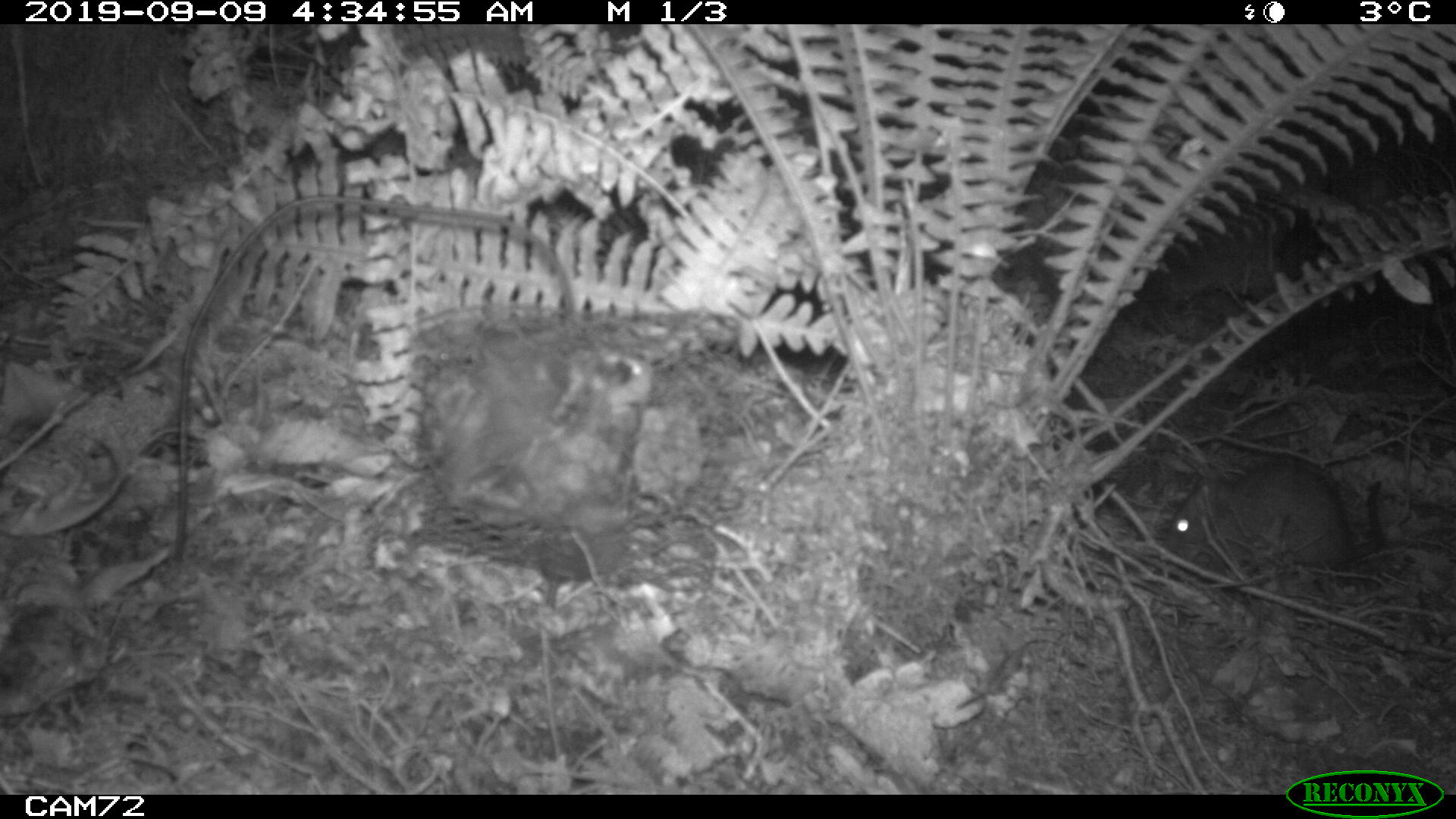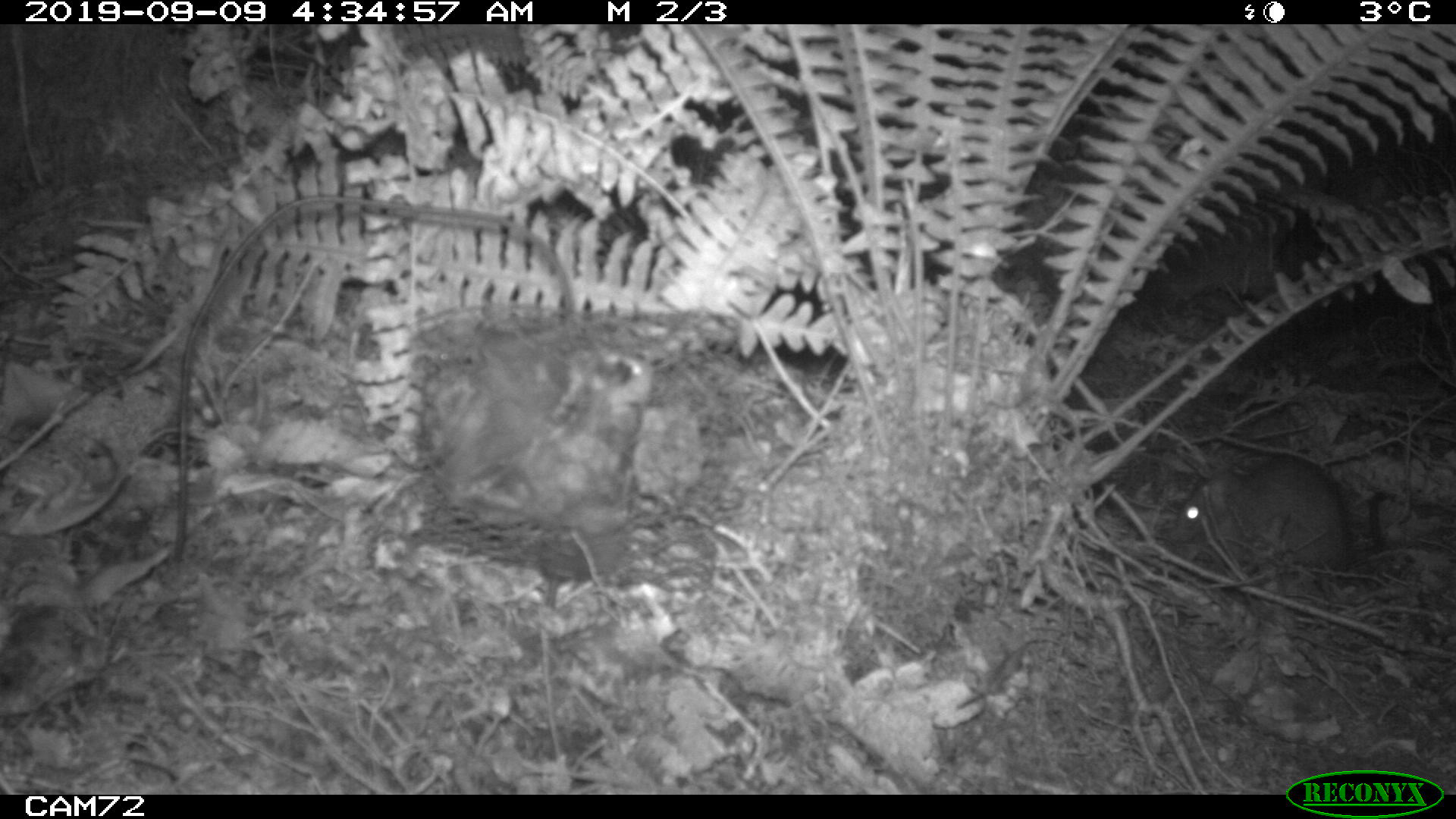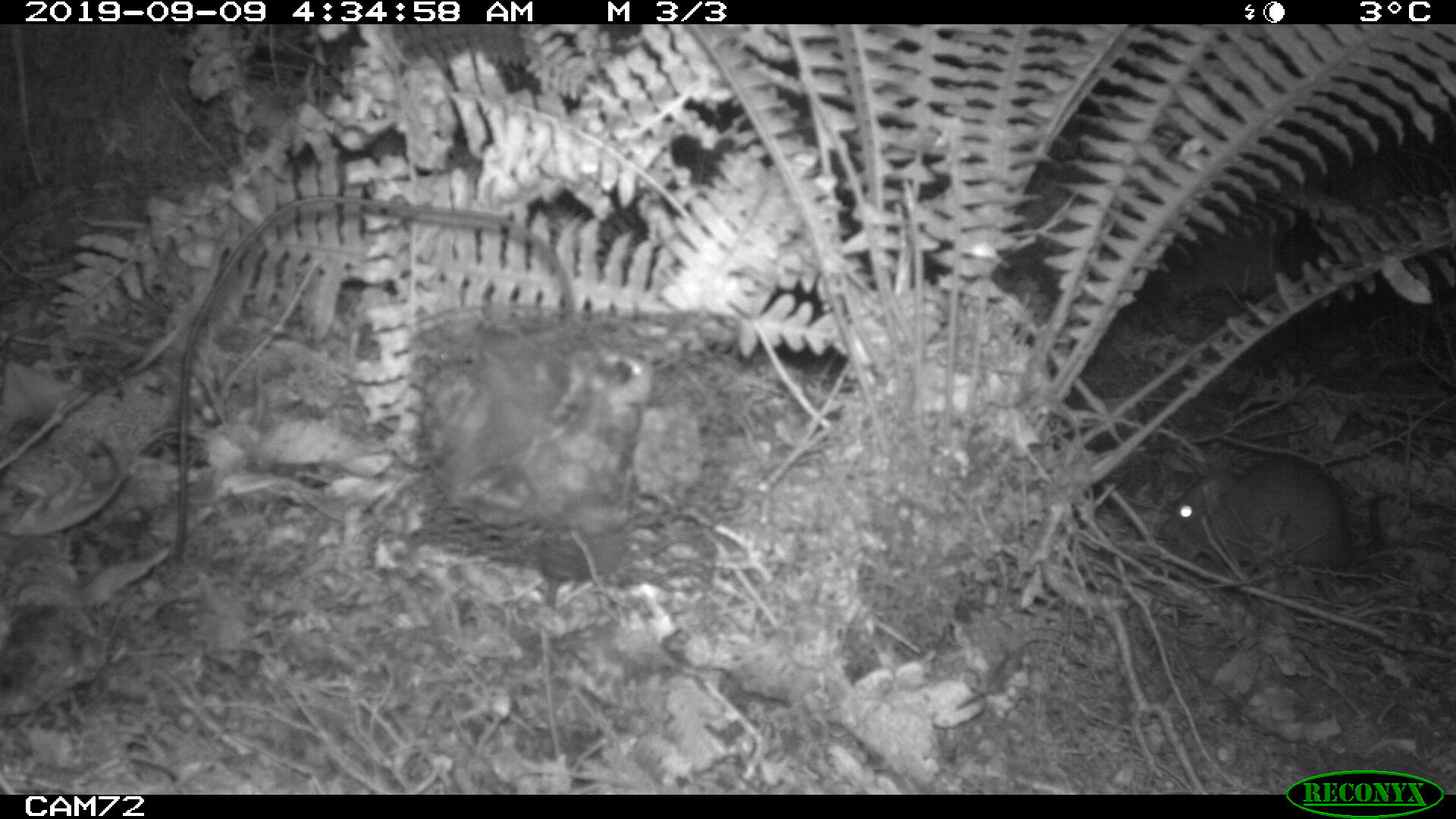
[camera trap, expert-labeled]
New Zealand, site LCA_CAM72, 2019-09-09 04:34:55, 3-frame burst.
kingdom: Animalia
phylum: Chordata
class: Mammalia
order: Rodentia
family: Muridae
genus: Rattus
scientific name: Rattus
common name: rat